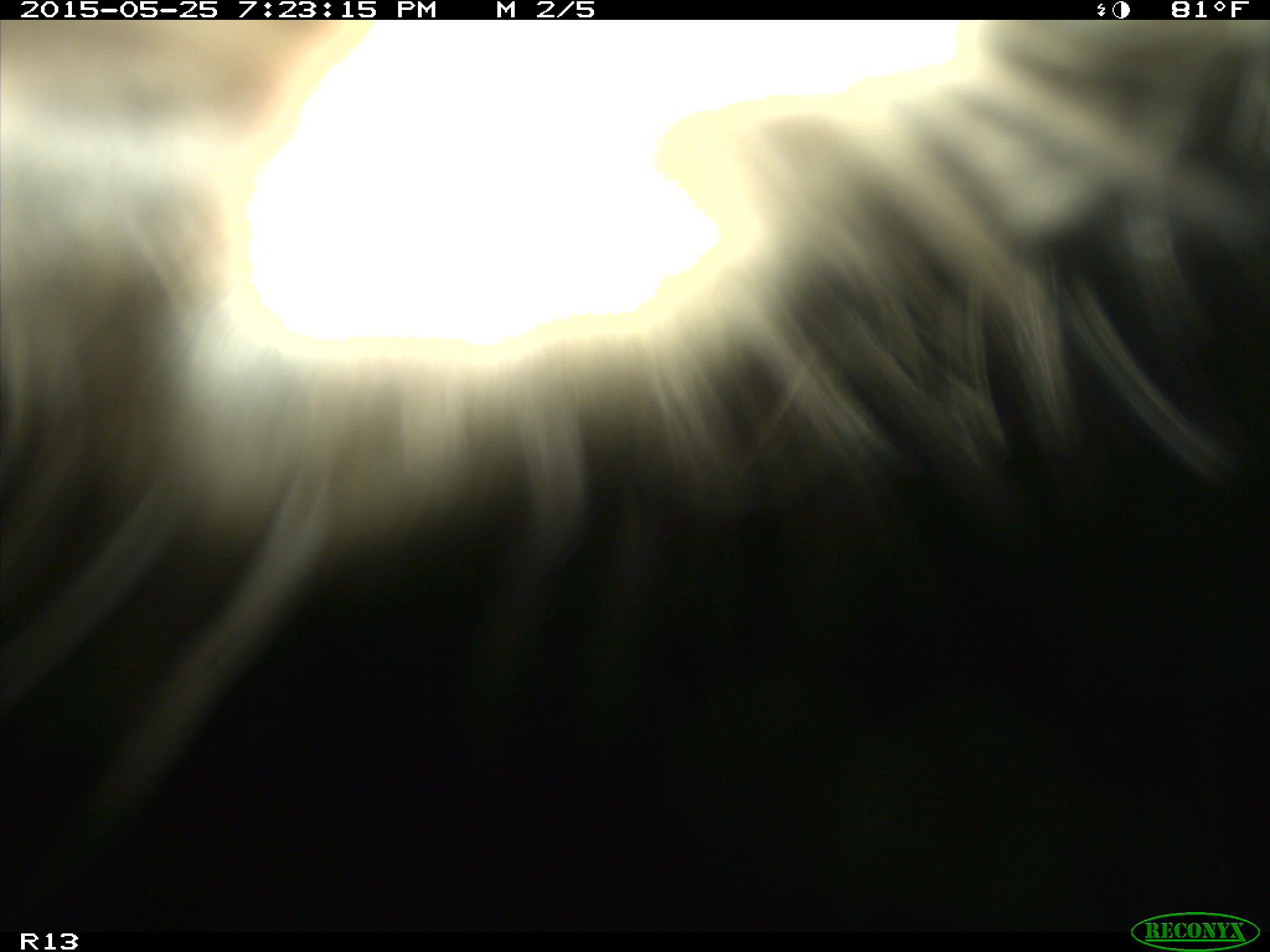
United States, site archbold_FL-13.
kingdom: Animalia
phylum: Chordata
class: Mammalia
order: Artiodactyla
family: Bovidae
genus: Bos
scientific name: Bos taurus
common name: domestic cow